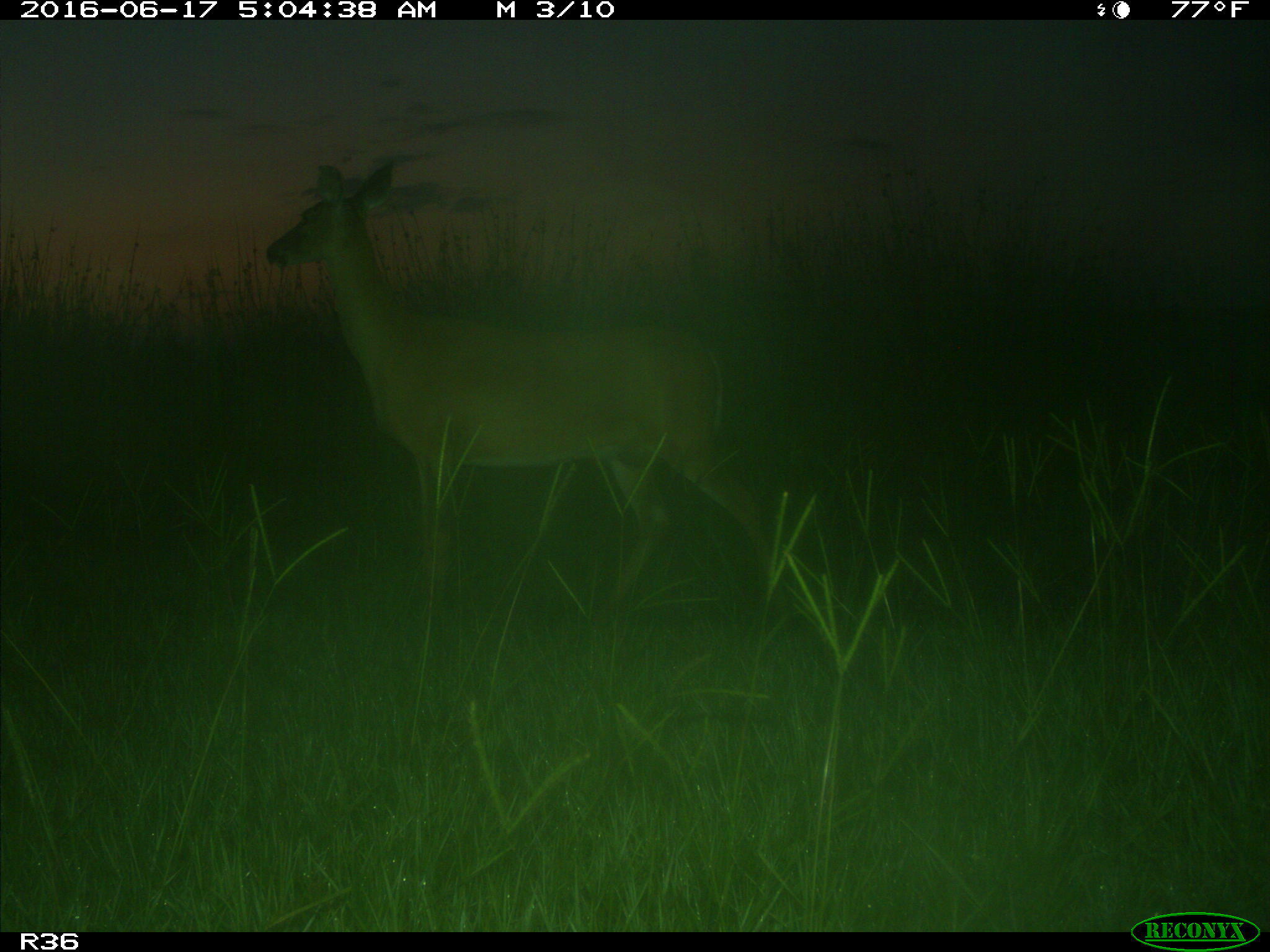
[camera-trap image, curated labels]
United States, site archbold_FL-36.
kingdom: Animalia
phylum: Chordata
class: Mammalia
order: Artiodactyla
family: Cervidae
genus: Odocoileus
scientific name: Odocoileus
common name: deer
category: unidentified deer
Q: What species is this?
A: Unidentified deer (deer) (Odocoileus).